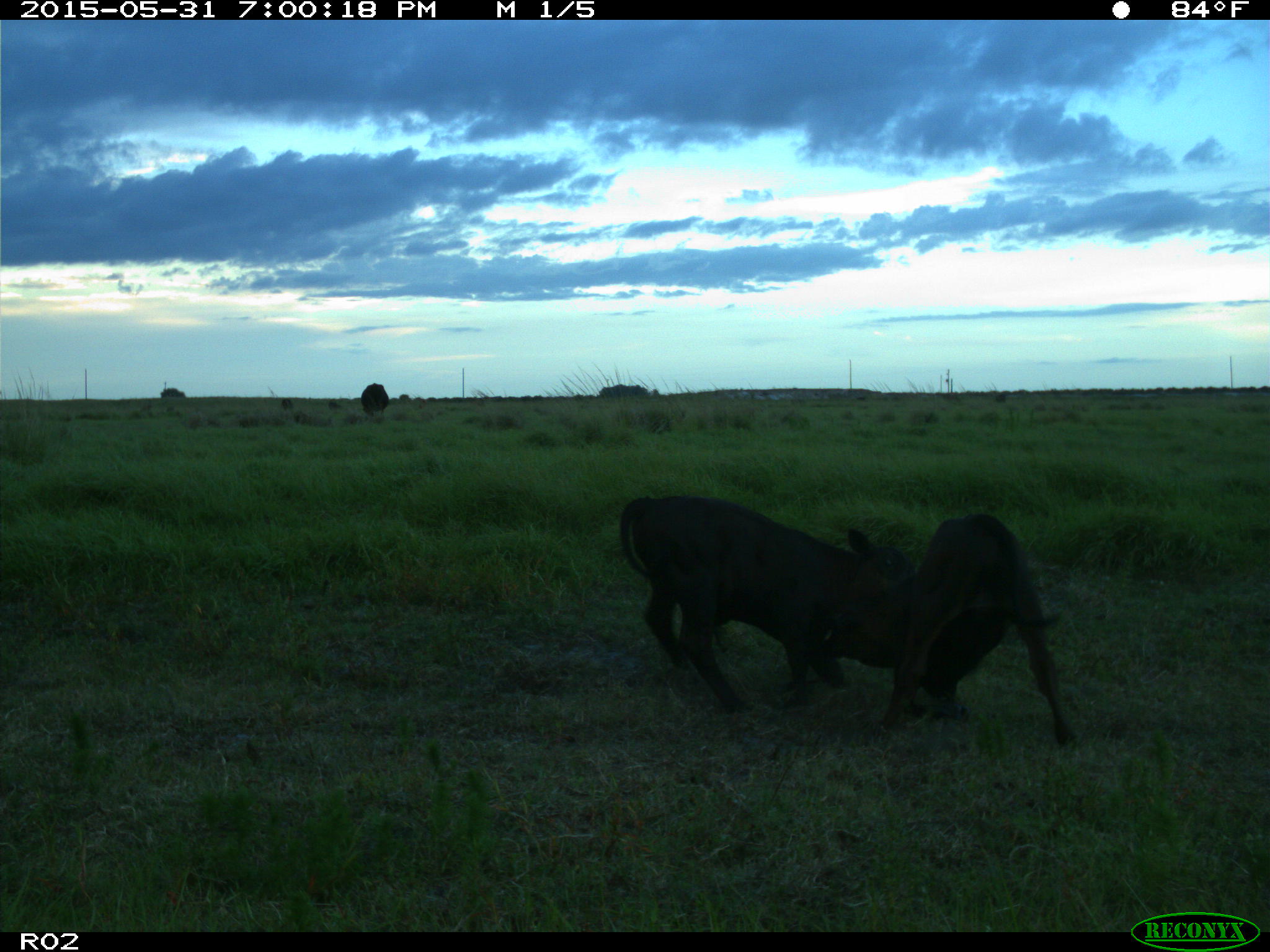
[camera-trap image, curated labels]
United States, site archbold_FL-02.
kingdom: Animalia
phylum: Chordata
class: Mammalia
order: Artiodactyla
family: Bovidae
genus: Bos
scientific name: Bos taurus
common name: domestic cow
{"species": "Bos taurus (domestic cow)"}